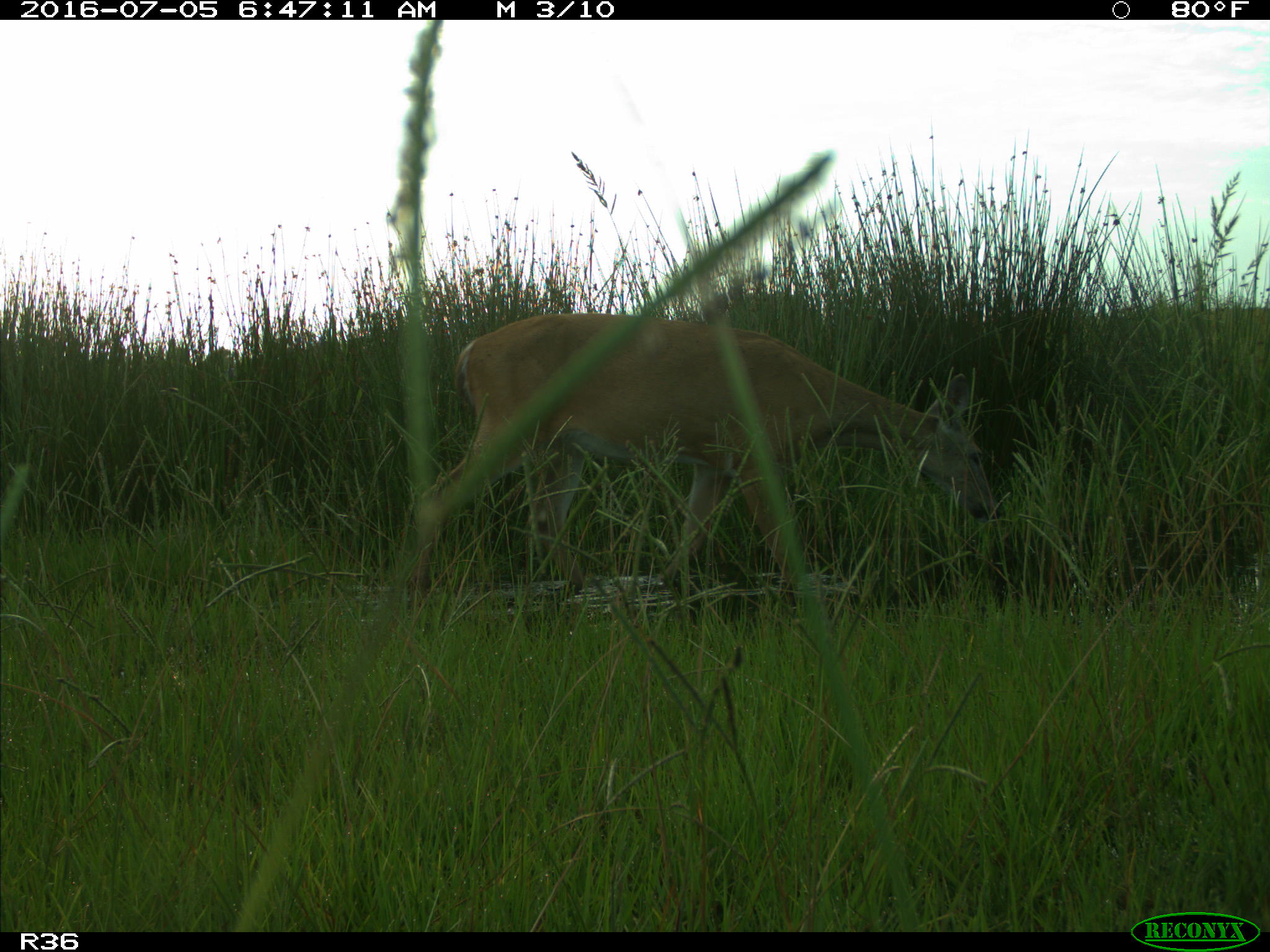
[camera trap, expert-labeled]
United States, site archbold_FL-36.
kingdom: Animalia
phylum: Chordata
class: Mammalia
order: Artiodactyla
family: Cervidae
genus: Odocoileus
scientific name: Odocoileus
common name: deer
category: unidentified deer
Unidentified deer (deer) (Odocoileus).